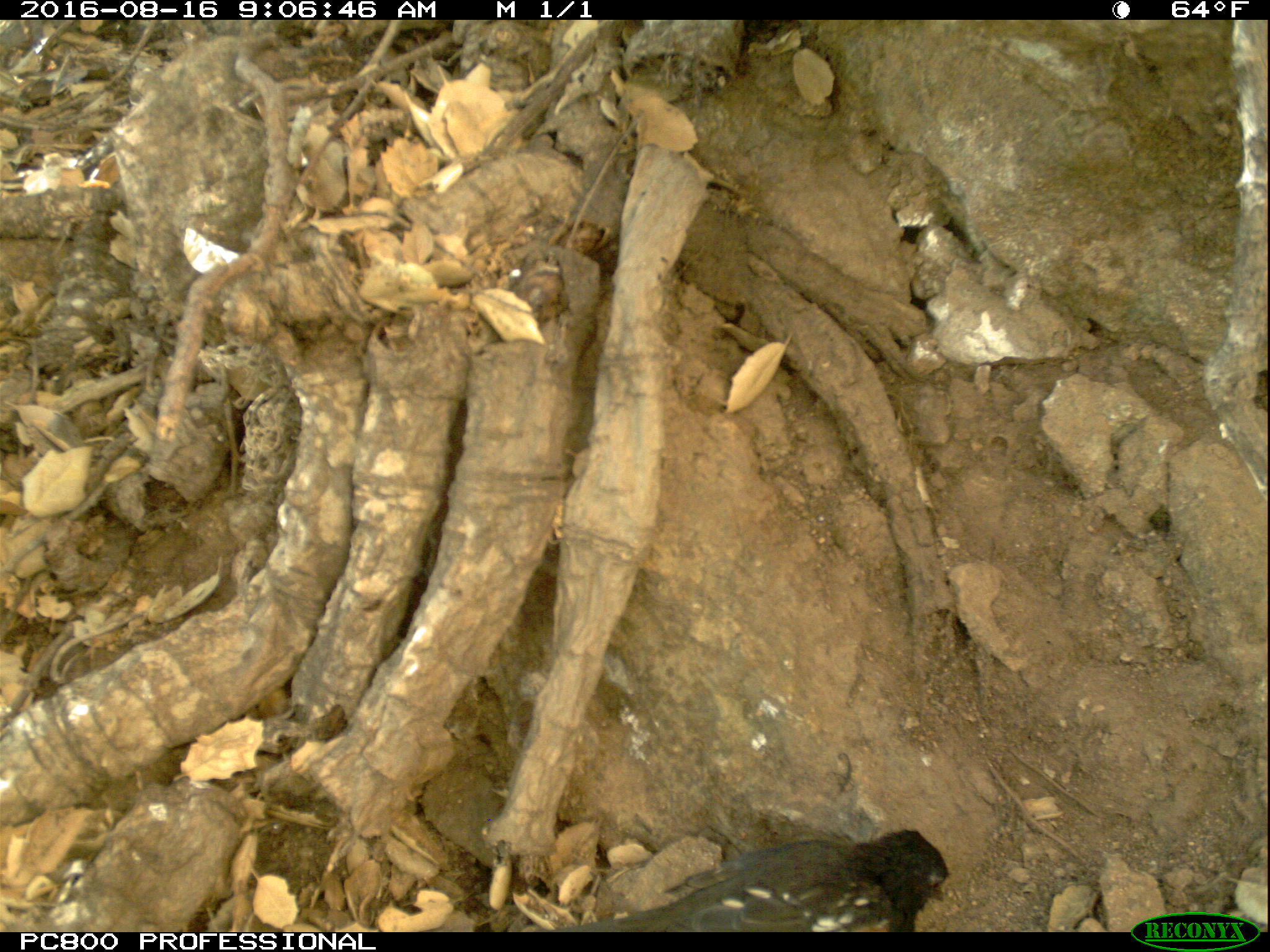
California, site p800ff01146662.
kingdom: Animalia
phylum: Chordata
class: Aves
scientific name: Aves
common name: bird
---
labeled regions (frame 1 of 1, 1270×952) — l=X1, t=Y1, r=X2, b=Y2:
bird: l=520, t=827, r=951, b=933